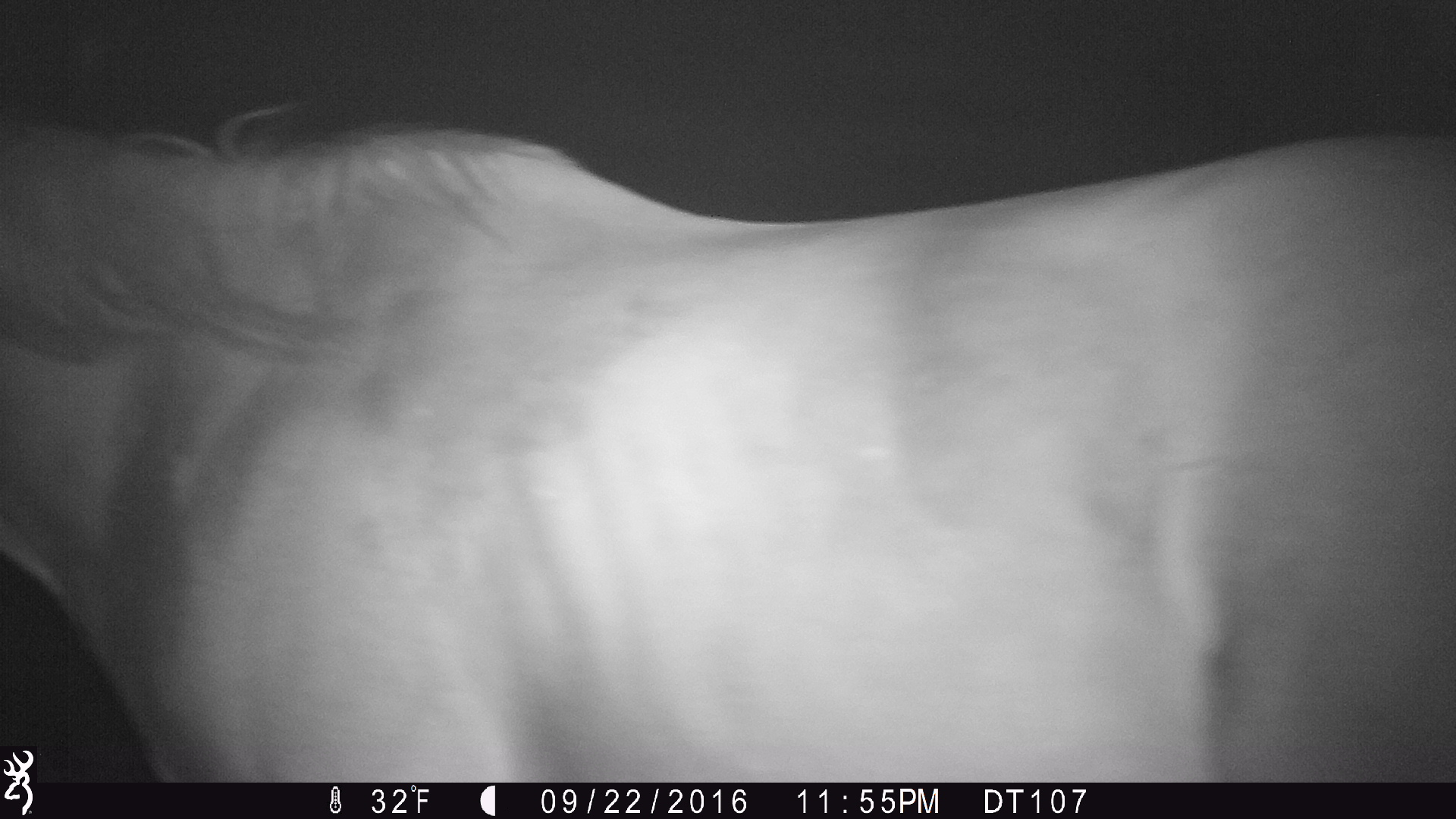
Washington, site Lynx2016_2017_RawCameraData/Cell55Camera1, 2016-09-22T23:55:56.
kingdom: Animalia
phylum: Chordata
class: Mammalia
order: Perissodactyla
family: Equidae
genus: Equus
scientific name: Equus caballus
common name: domestic horse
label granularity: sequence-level